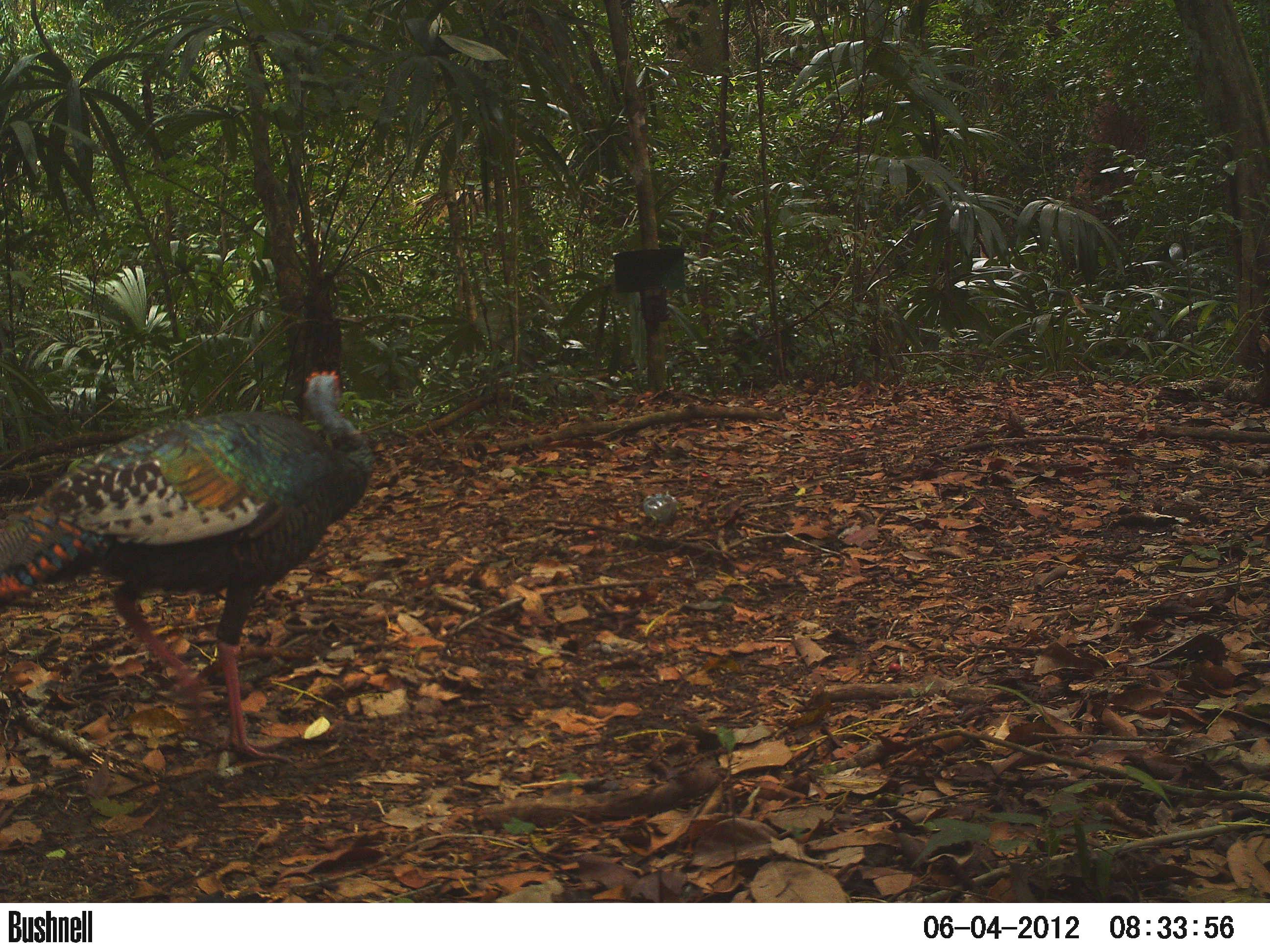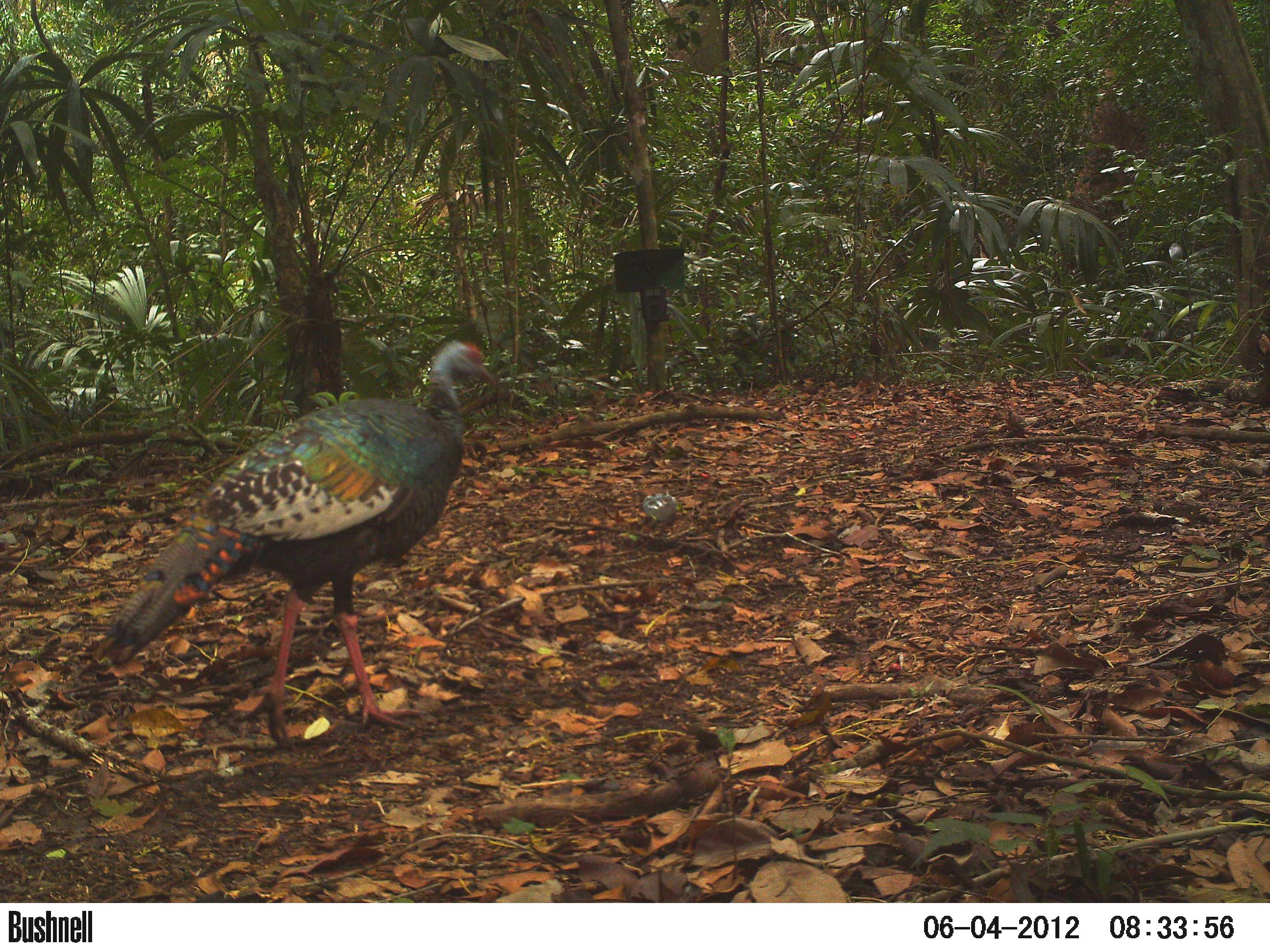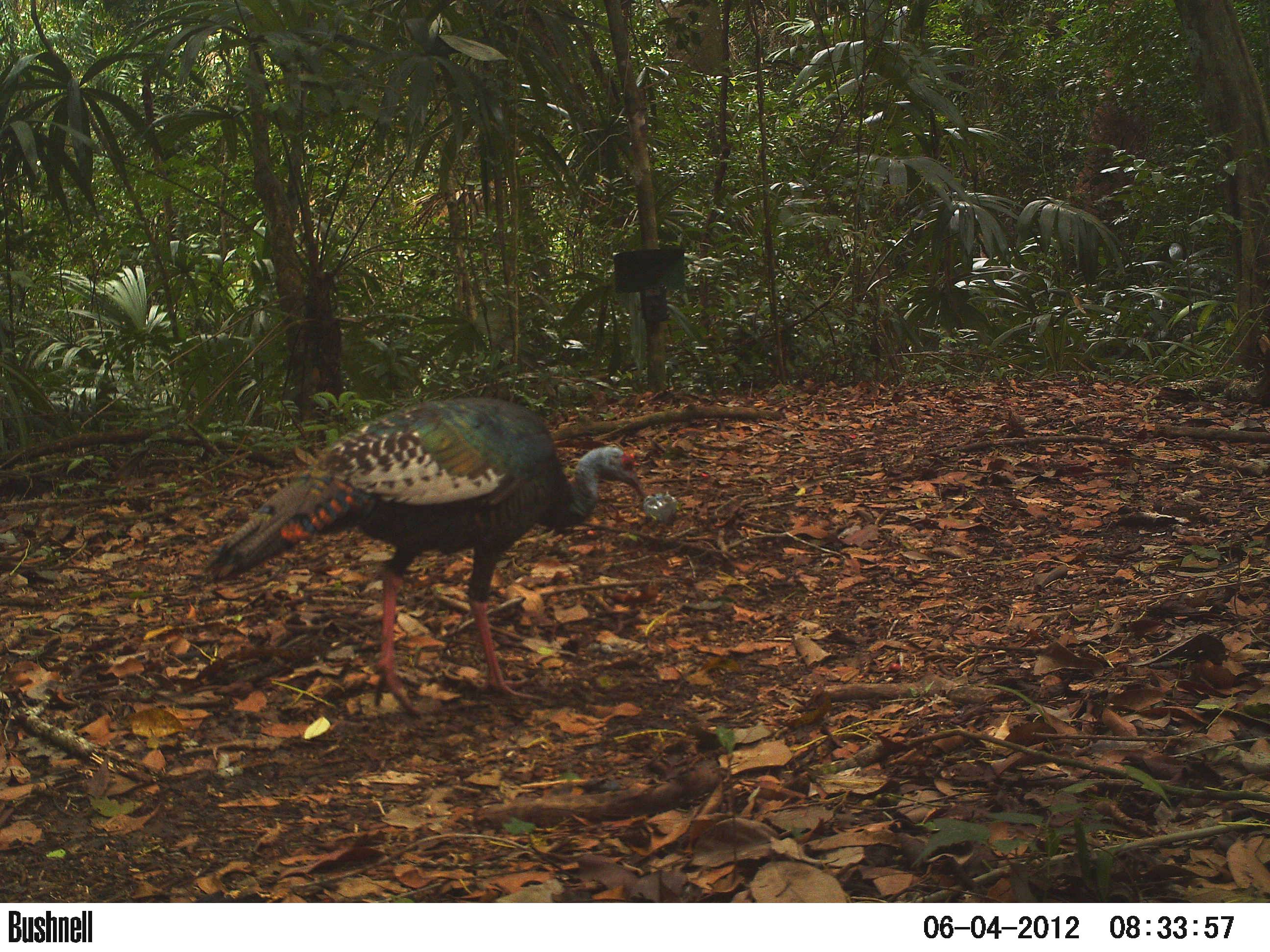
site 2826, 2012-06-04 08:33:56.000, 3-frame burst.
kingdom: Animalia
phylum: Chordata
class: Aves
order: Galliformes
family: Phasianidae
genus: Meleagris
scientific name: Meleagris ocellata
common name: ocellated turkey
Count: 1.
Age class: adult.